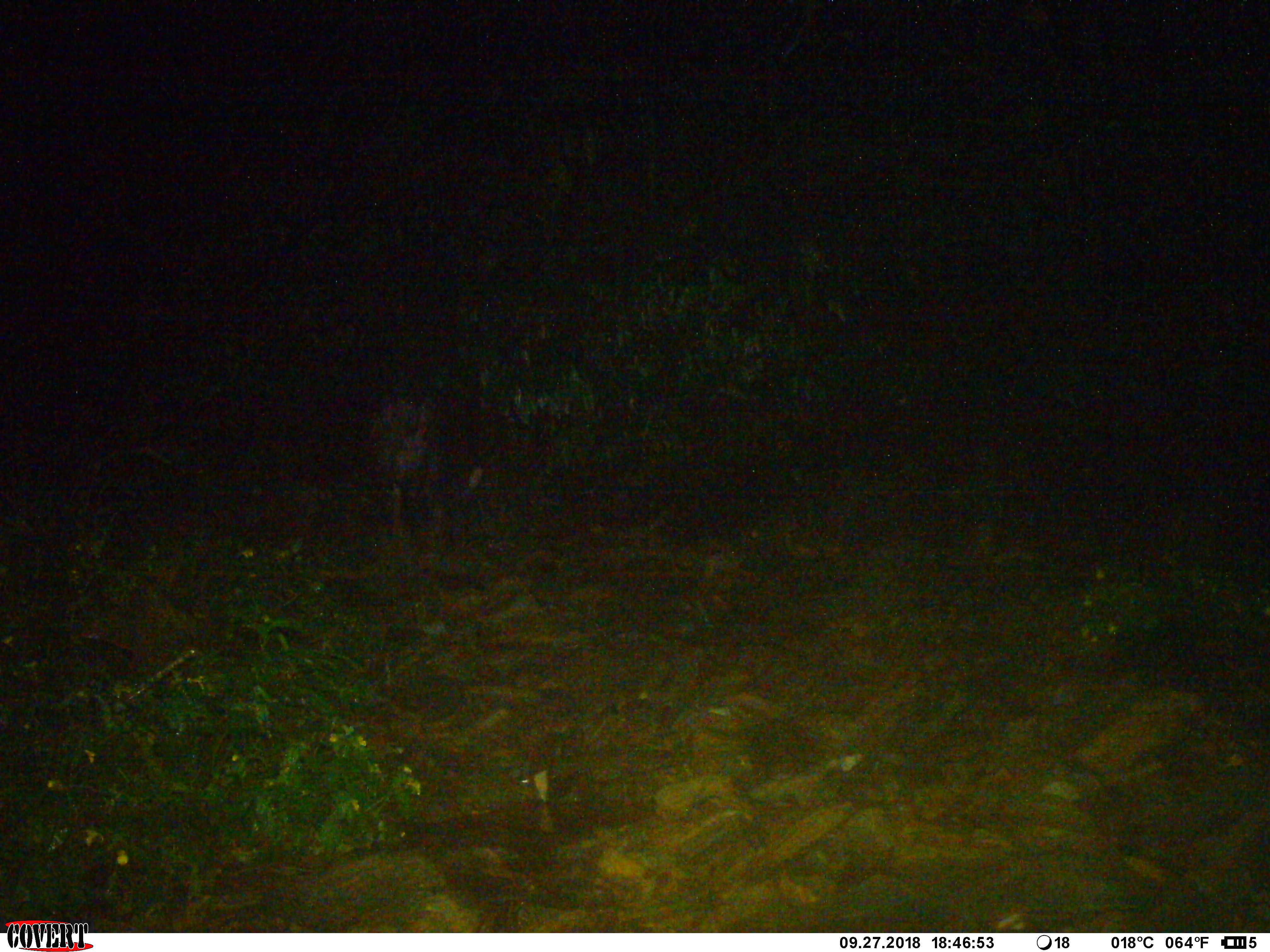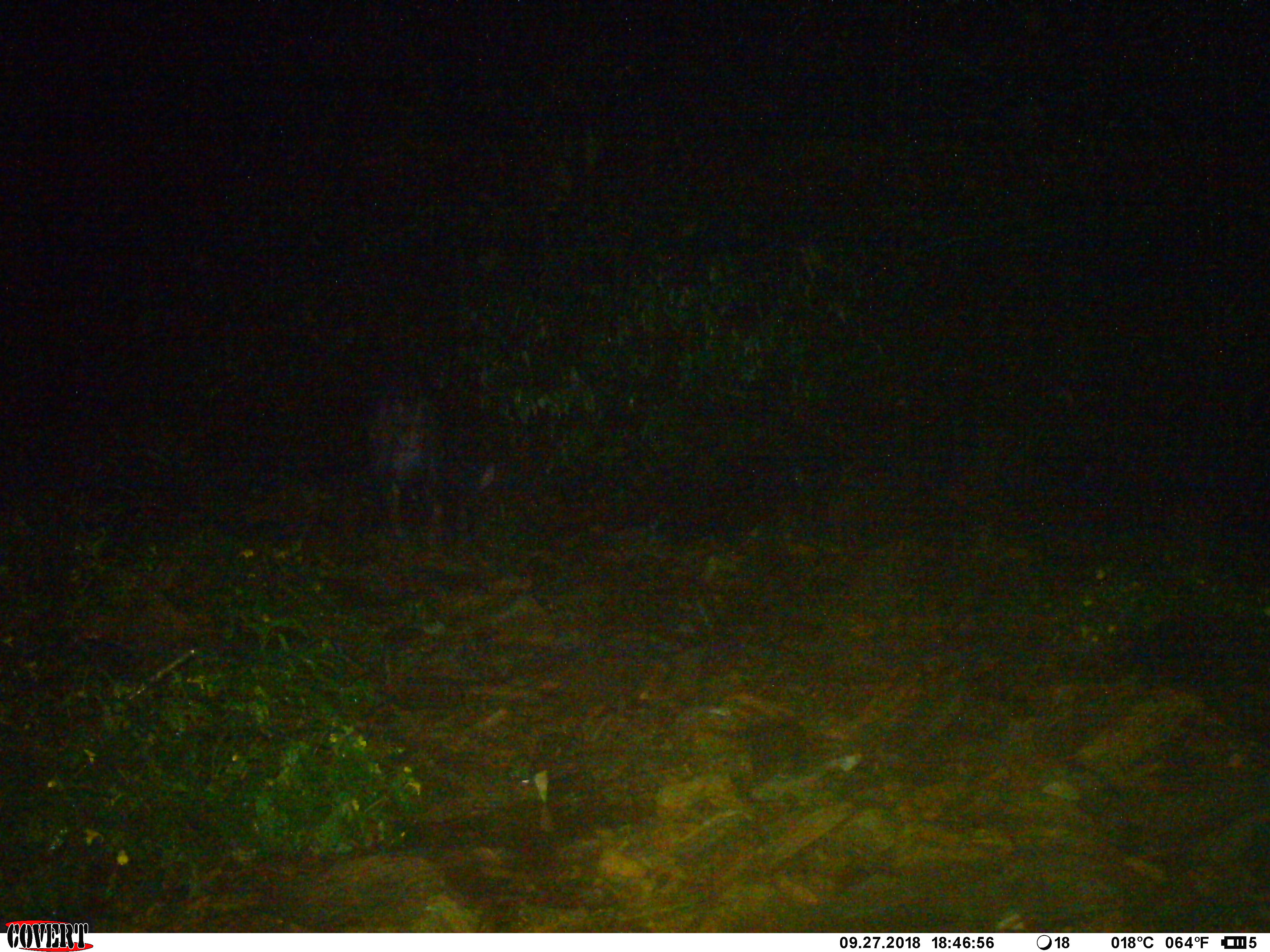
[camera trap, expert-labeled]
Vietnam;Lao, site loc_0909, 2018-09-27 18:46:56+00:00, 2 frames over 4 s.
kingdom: Animalia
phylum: Chordata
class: Mammalia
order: Artiodactyla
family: Bovidae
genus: Capricornis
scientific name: Capricornis sumatraensis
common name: chinese serow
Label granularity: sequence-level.